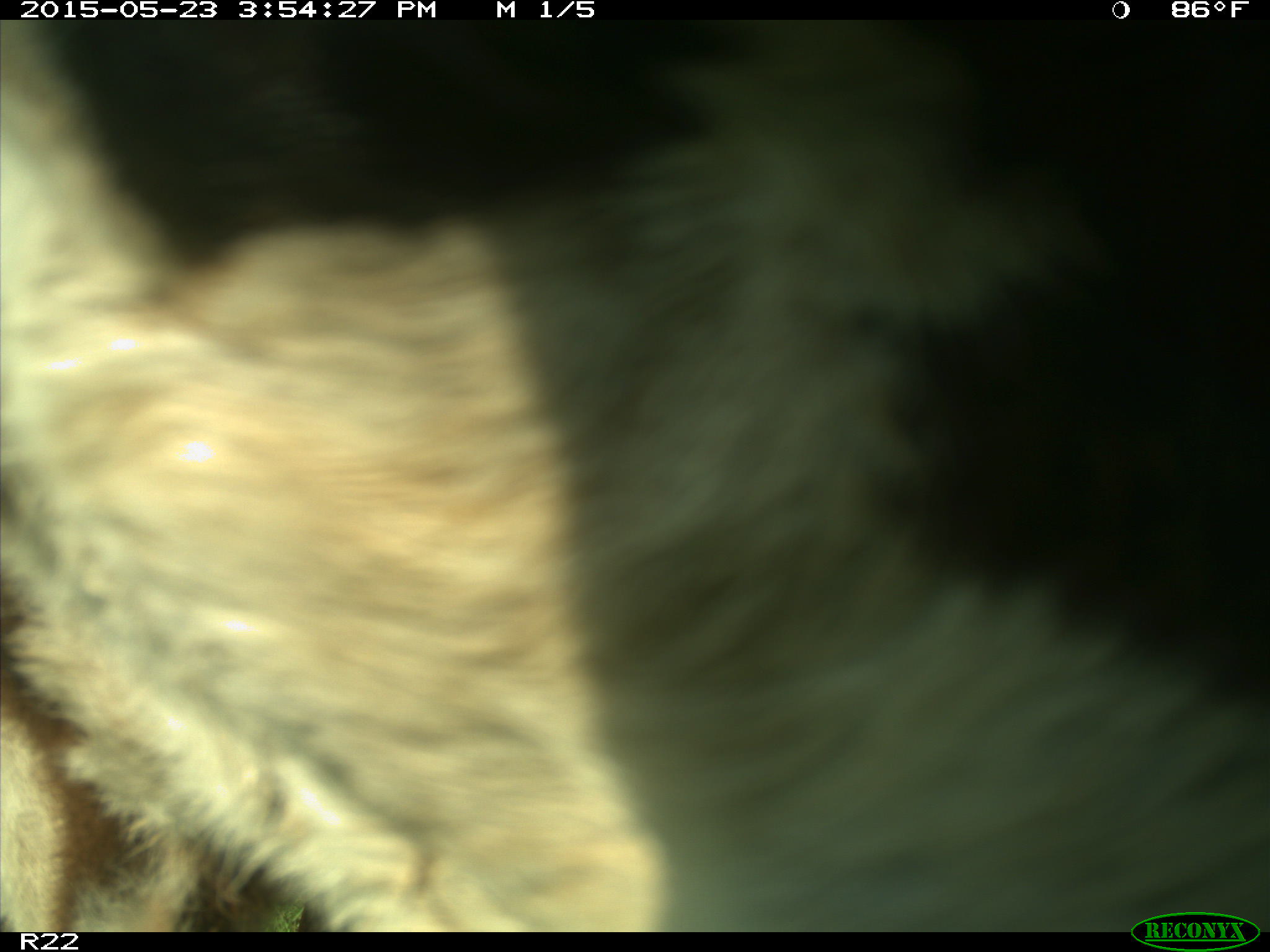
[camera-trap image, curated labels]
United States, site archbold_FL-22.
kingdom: Animalia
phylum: Chordata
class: Mammalia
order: Artiodactyla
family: Bovidae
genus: Bos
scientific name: Bos taurus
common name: domestic cow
Bos taurus (domestic cow).